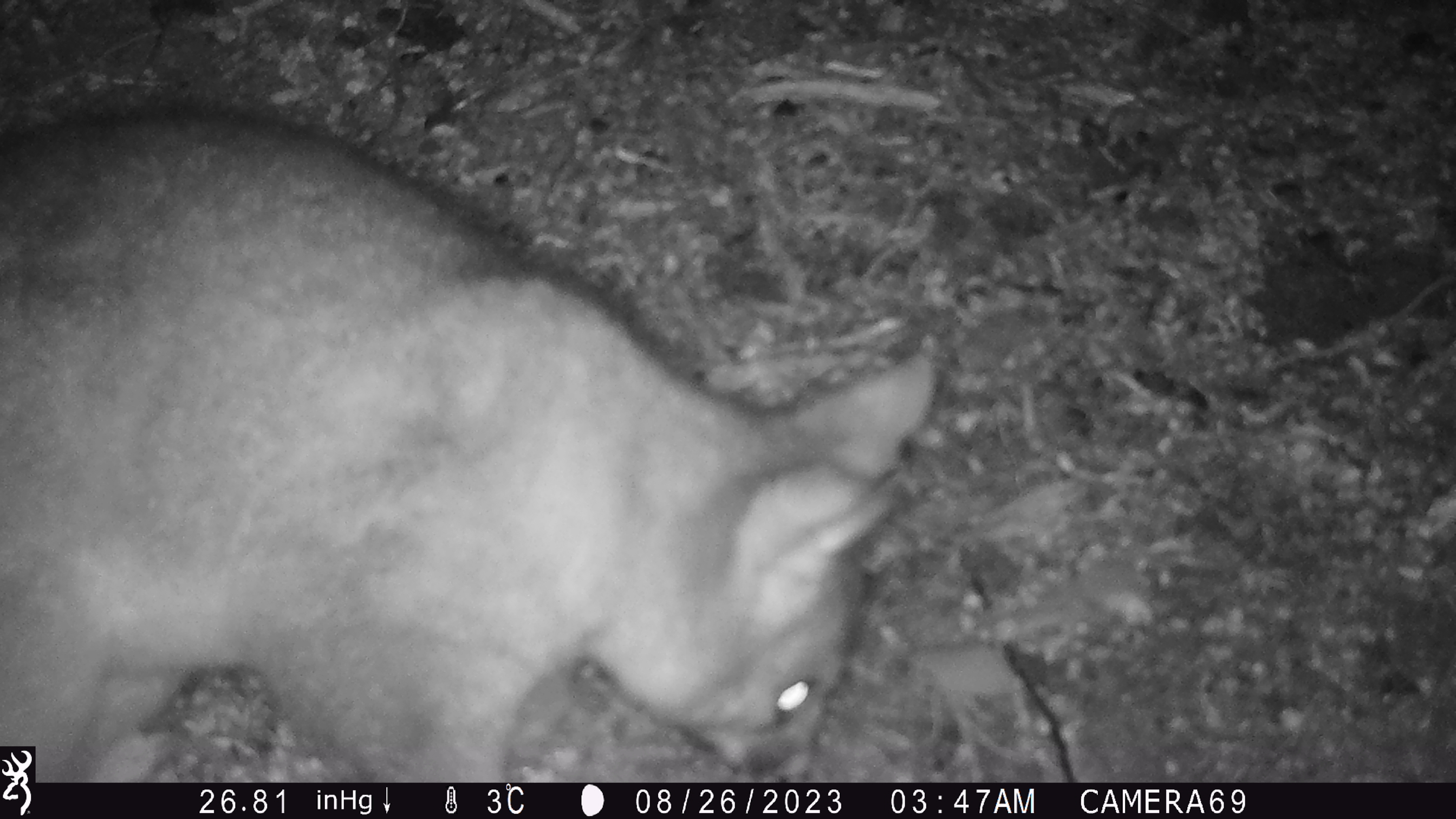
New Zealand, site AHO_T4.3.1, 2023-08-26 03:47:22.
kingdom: Animalia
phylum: Chordata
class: Mammalia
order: Carnivora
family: Mustelidae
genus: Mustela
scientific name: Mustela erminea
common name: stoat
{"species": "stoat (Mustela erminea)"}